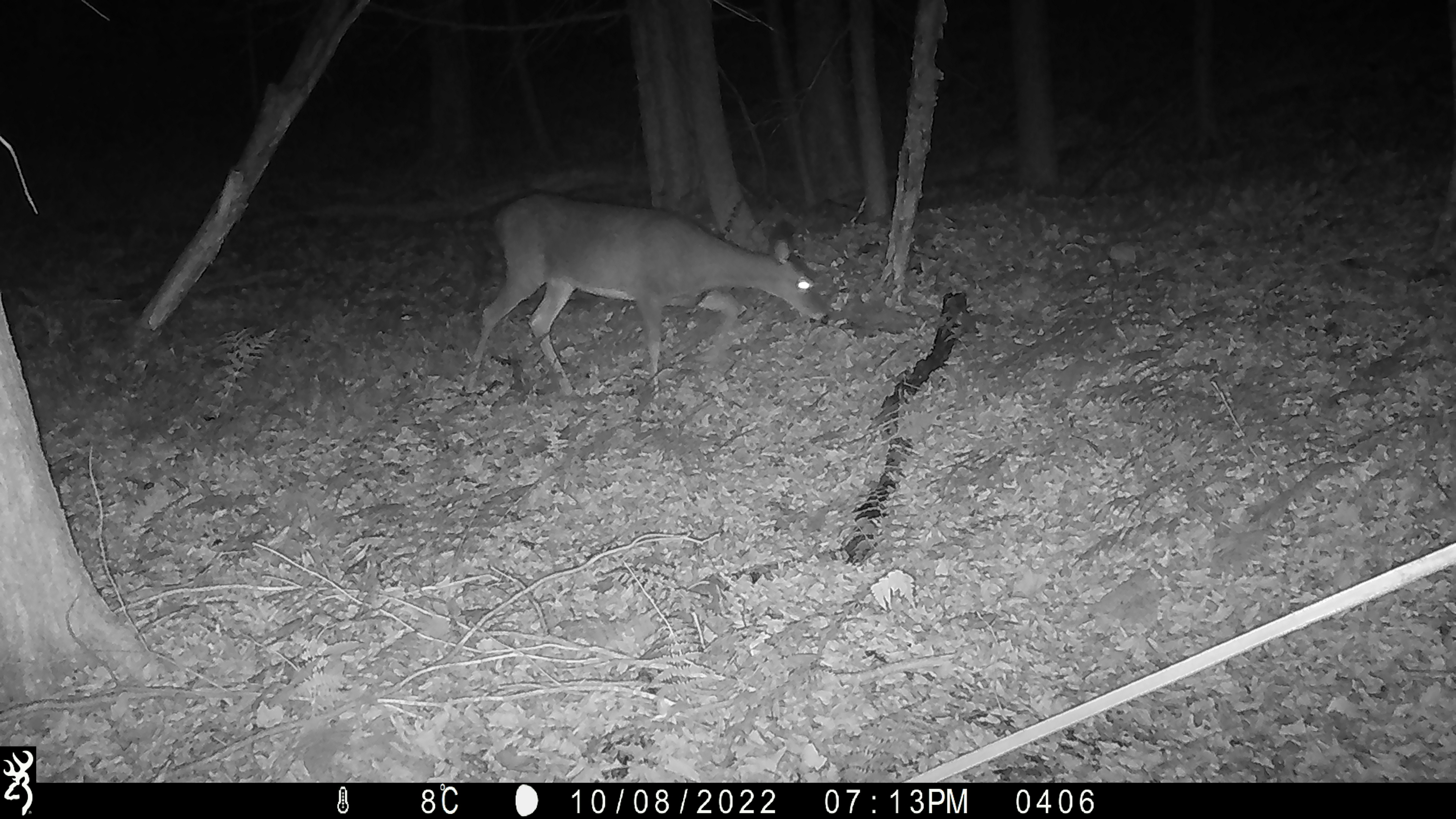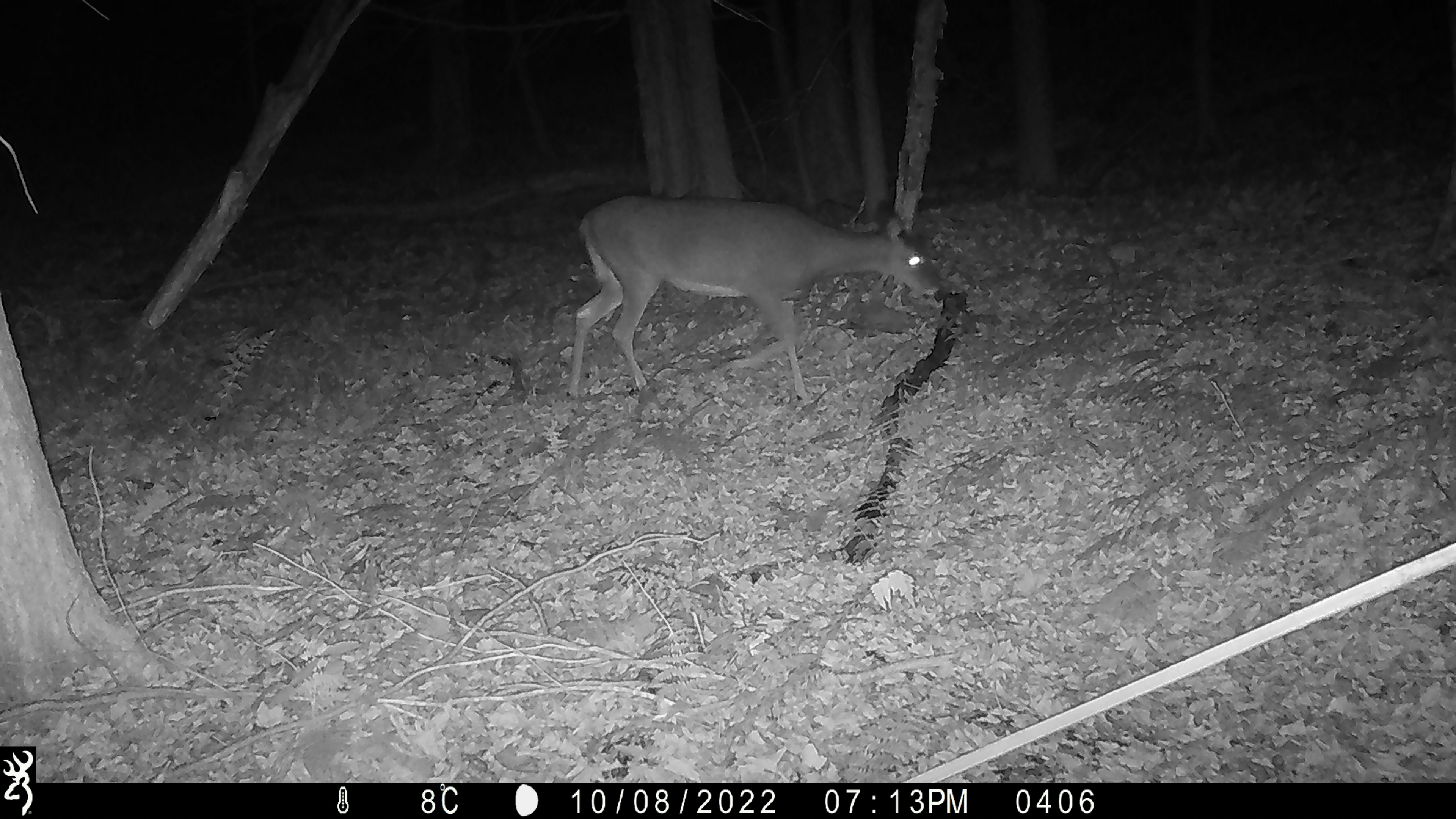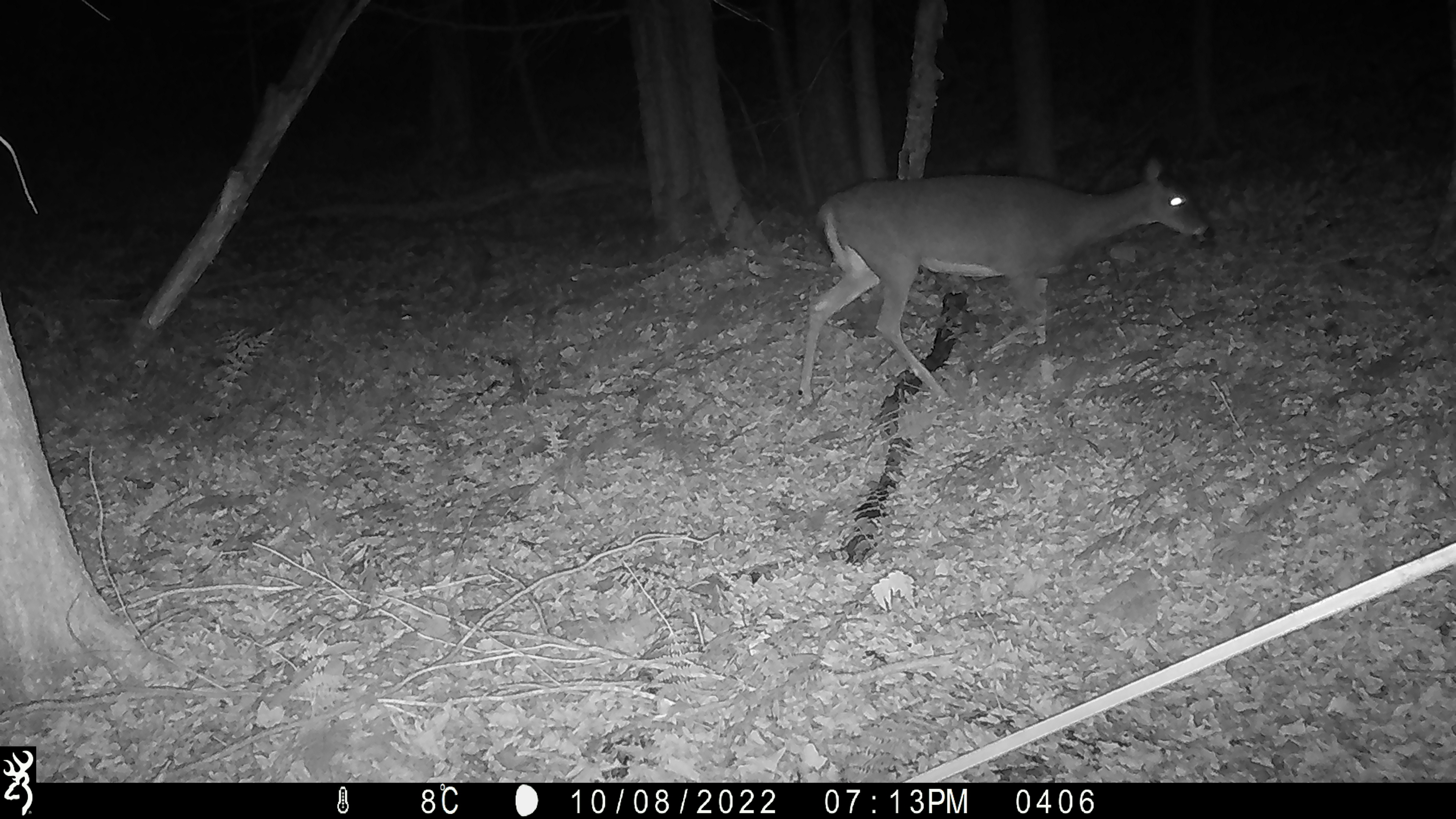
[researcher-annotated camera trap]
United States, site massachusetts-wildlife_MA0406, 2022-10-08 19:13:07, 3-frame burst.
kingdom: Animalia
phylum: Chordata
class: Mammalia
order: Artiodactyla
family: Cervidae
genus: Odocoileus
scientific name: Odocoileus virginianus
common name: white-tailed deer